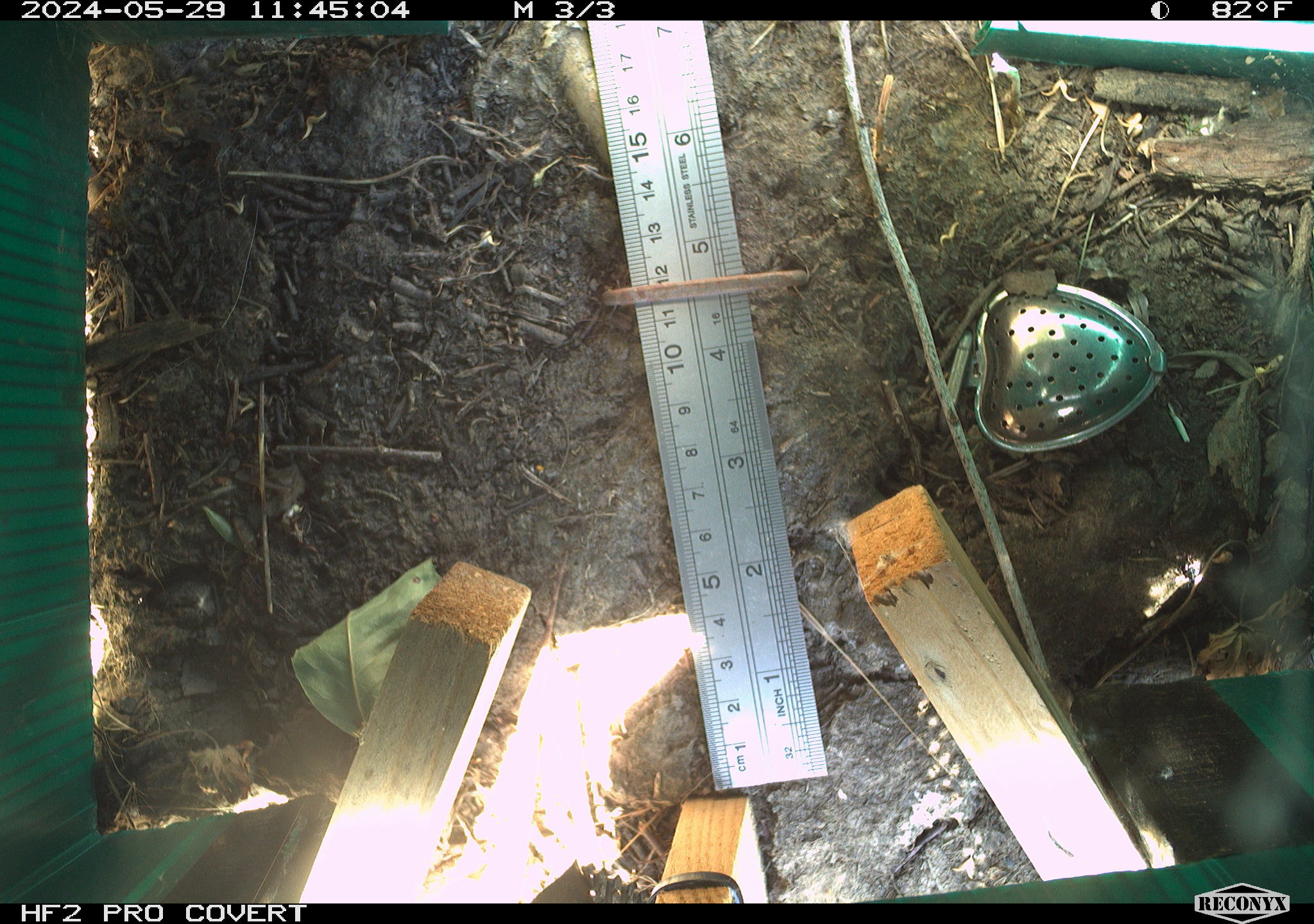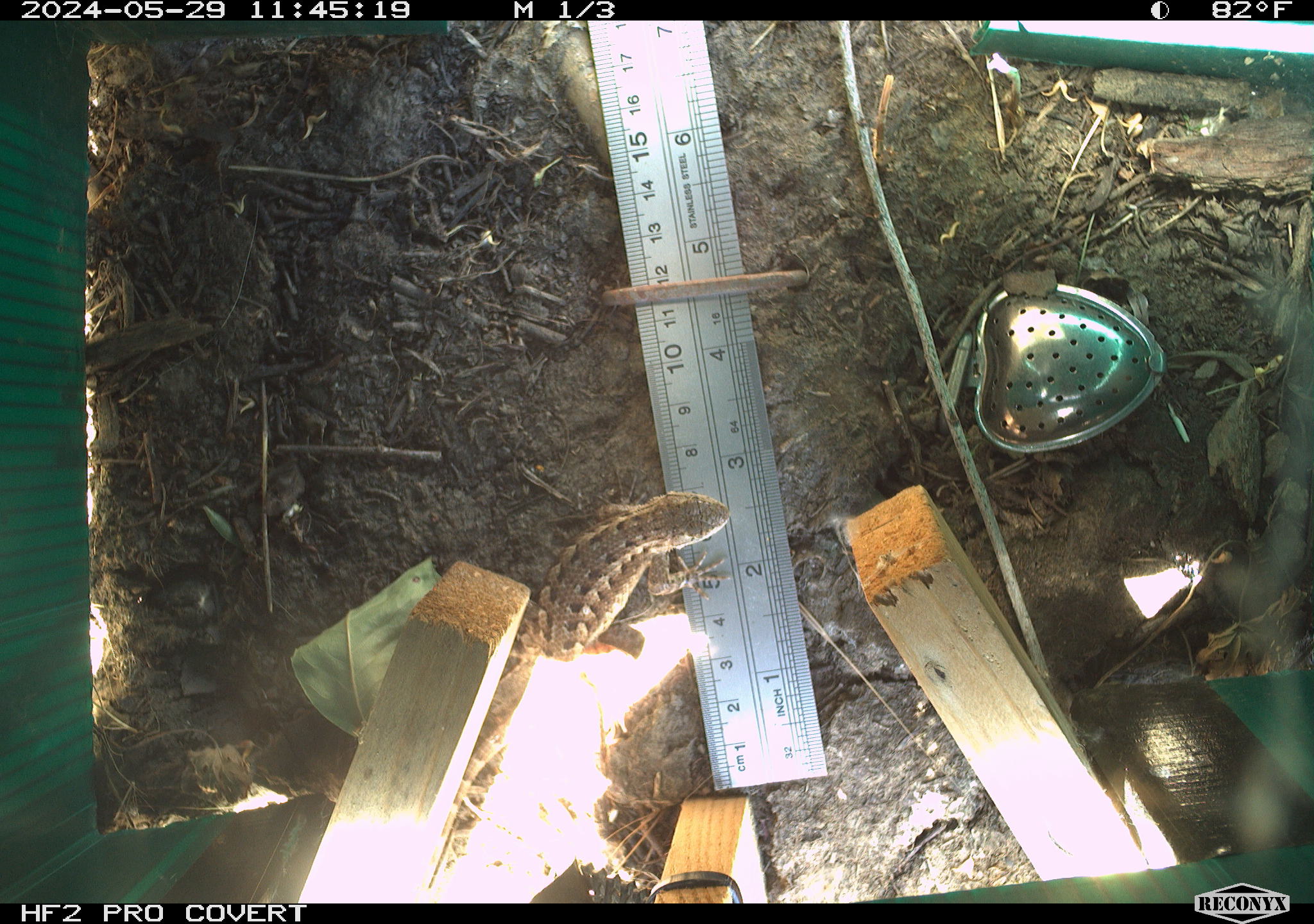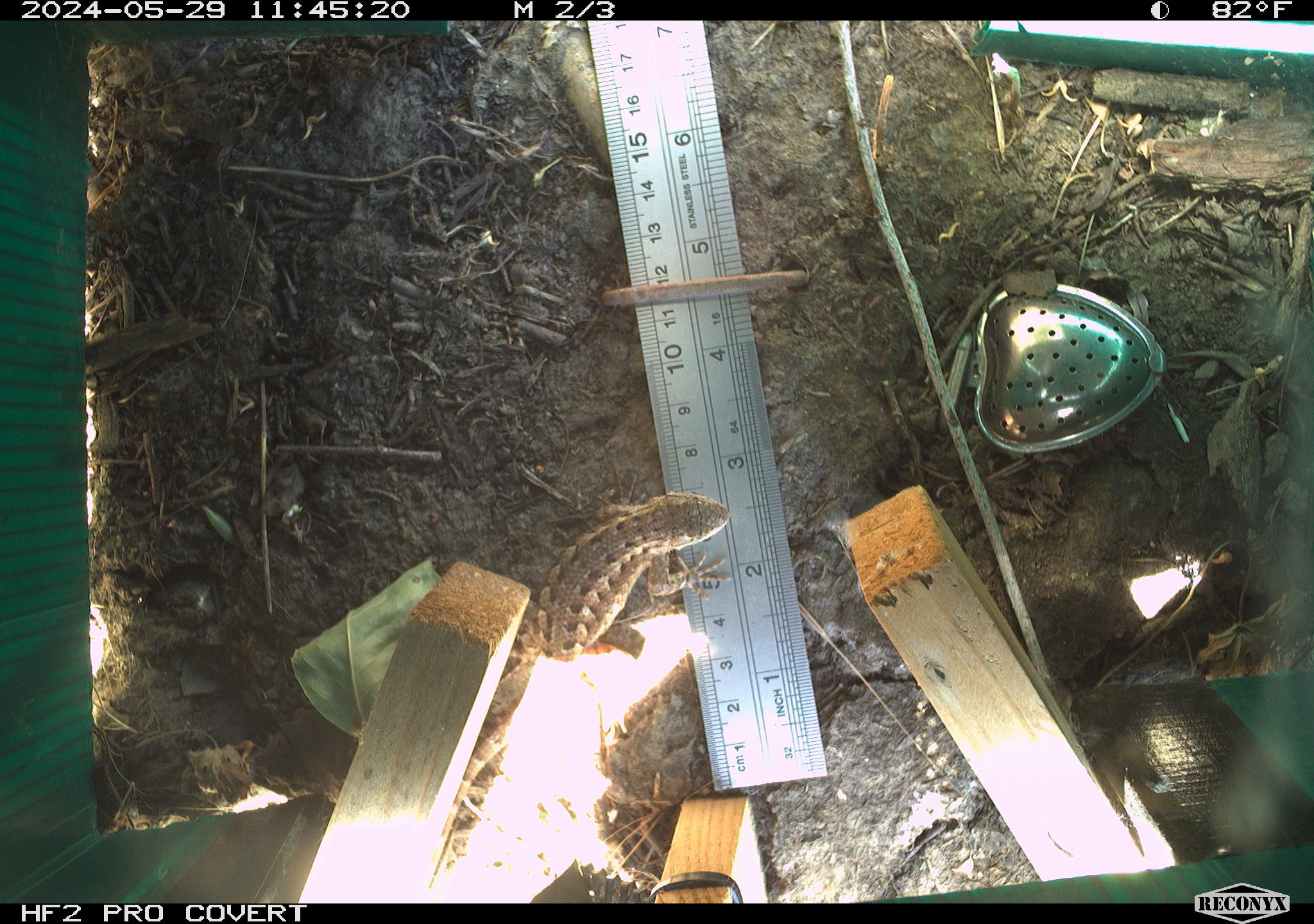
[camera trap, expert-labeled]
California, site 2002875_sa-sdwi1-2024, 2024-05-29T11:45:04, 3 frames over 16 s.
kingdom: Animalia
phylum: Chordata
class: Reptilia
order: Squamata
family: Phrynosomatidae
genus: Sceloporus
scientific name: Sceloporus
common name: spiny lizards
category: sceloporus species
Sceloporus species (spiny lizards) (Sceloporus).